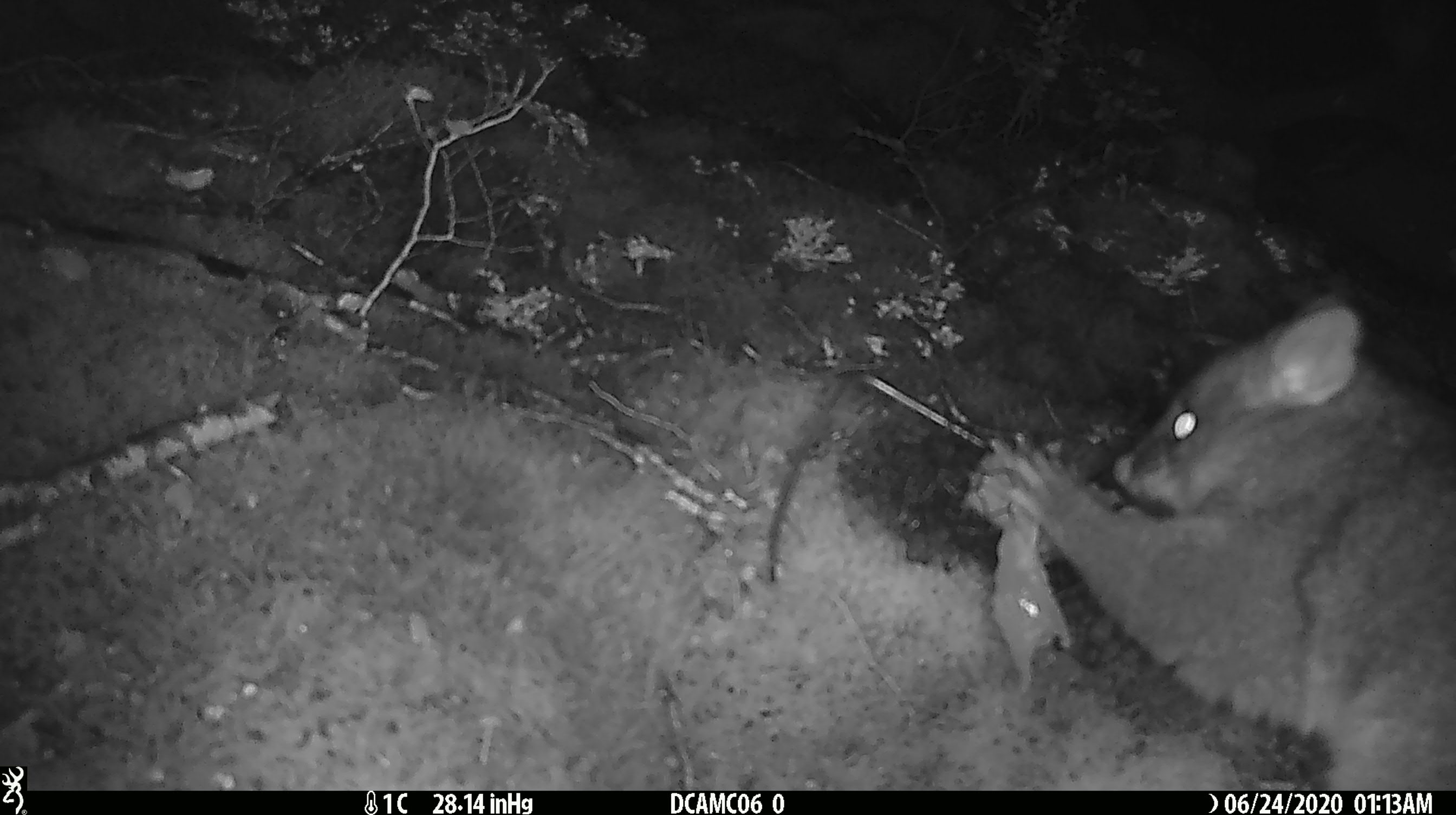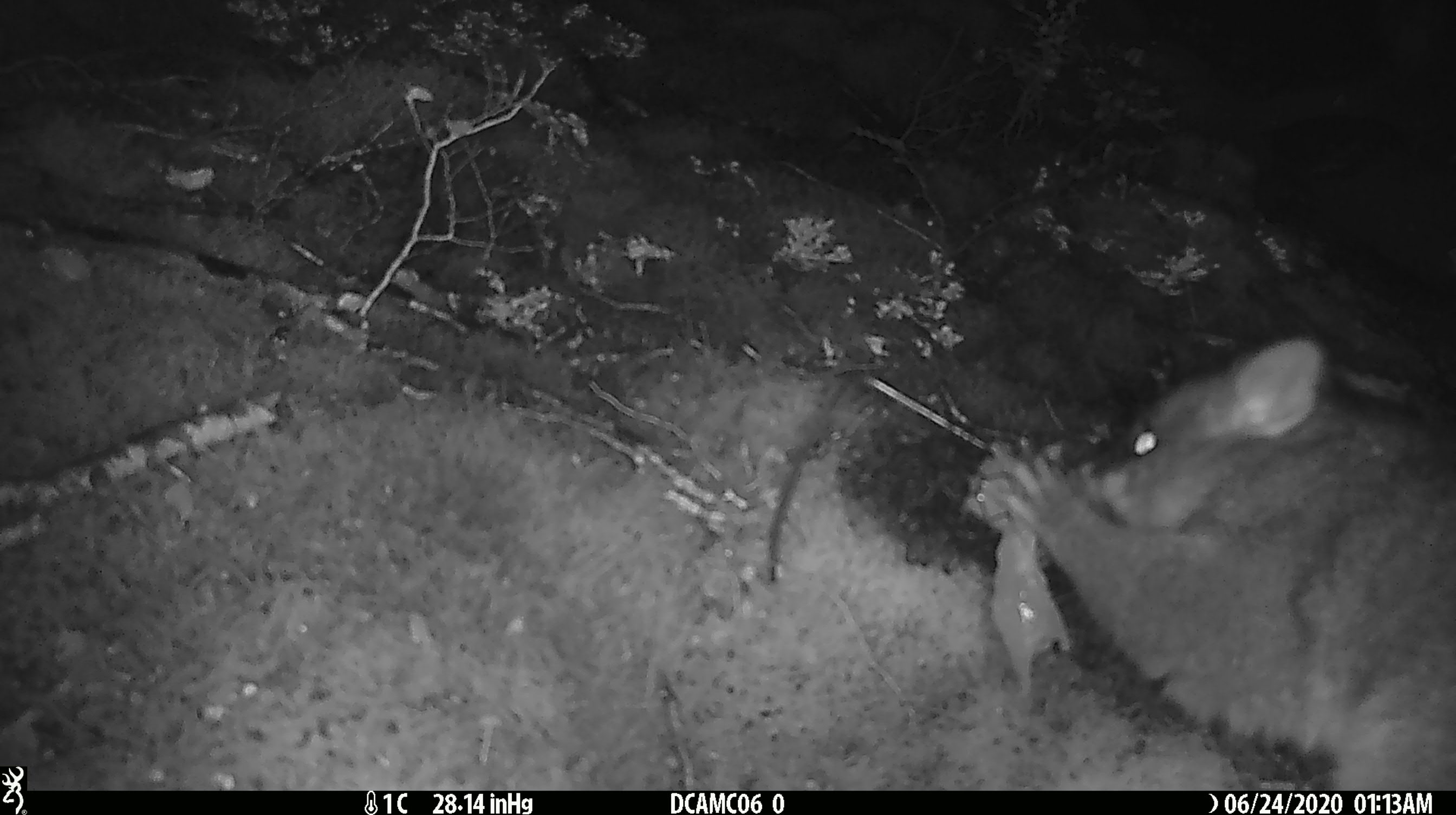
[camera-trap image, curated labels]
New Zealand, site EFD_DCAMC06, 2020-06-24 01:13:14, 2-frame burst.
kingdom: Animalia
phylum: Chordata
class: Mammalia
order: Diprotodontia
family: Phalangeridae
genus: Trichosurus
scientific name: Trichosurus vulpecula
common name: common brushtail possum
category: possum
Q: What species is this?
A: Possum (common brushtail possum) (Trichosurus vulpecula).